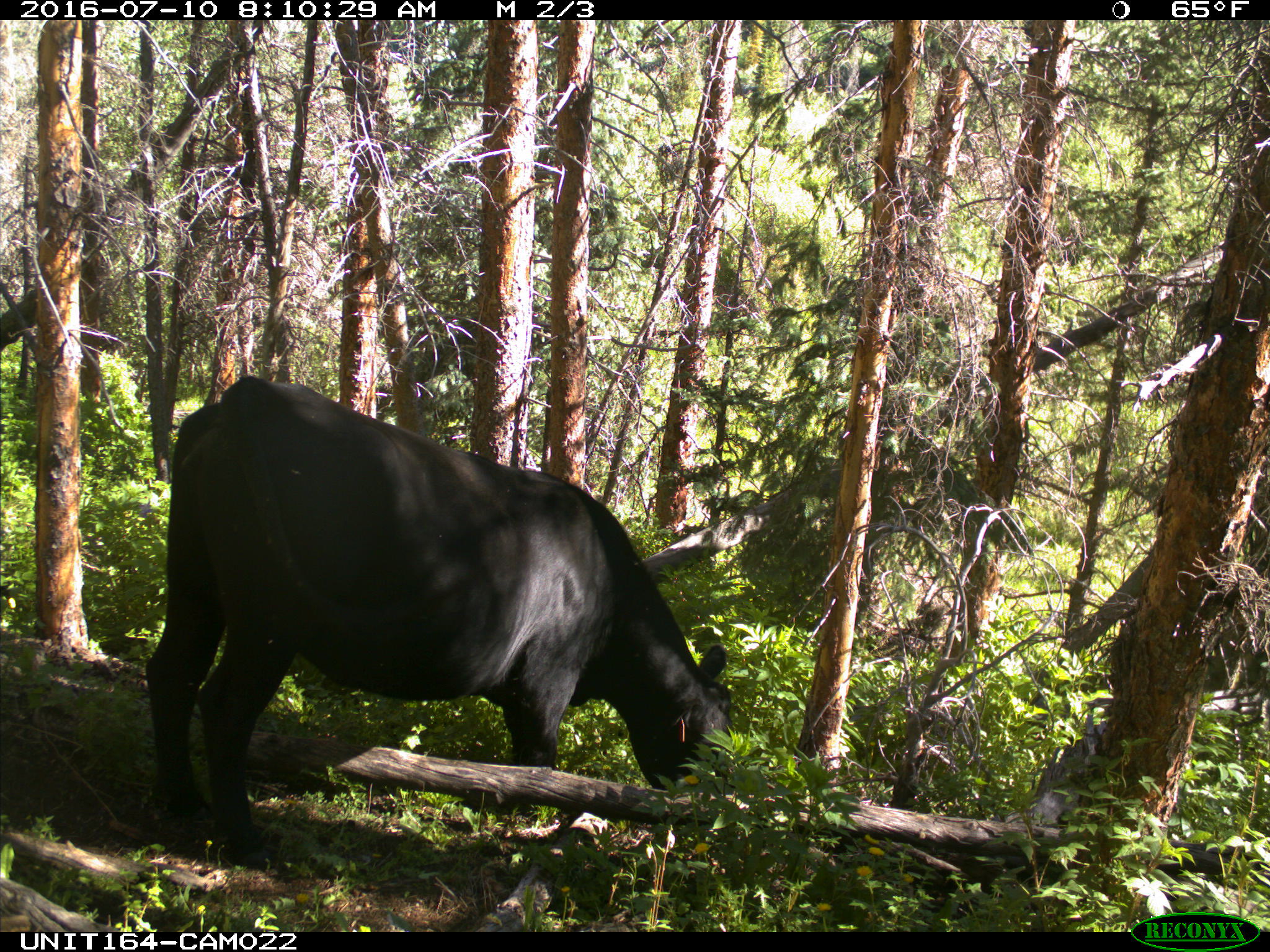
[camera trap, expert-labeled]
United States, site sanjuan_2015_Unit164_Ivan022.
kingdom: Animalia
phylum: Chordata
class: Mammalia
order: Artiodactyla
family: Bovidae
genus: Bos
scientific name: Bos taurus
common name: domestic cow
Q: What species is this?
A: Bos taurus (domestic cow).